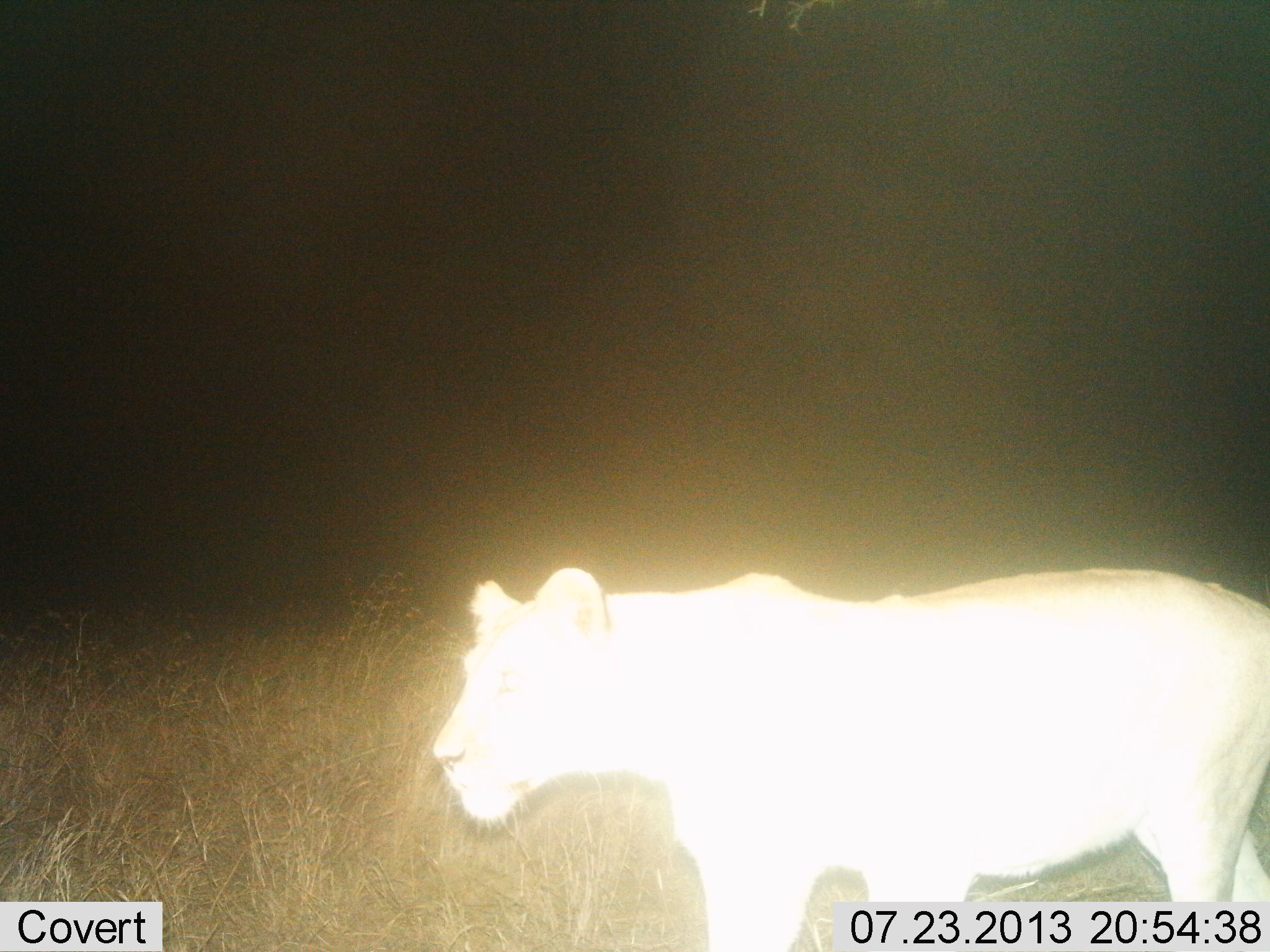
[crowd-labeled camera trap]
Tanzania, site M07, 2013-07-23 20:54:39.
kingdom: Animalia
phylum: Chordata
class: Mammalia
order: Carnivora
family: Felidae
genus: Panthera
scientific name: Panthera leo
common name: lion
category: lionfemale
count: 1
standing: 21%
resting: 0%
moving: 84%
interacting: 0%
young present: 0%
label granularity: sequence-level